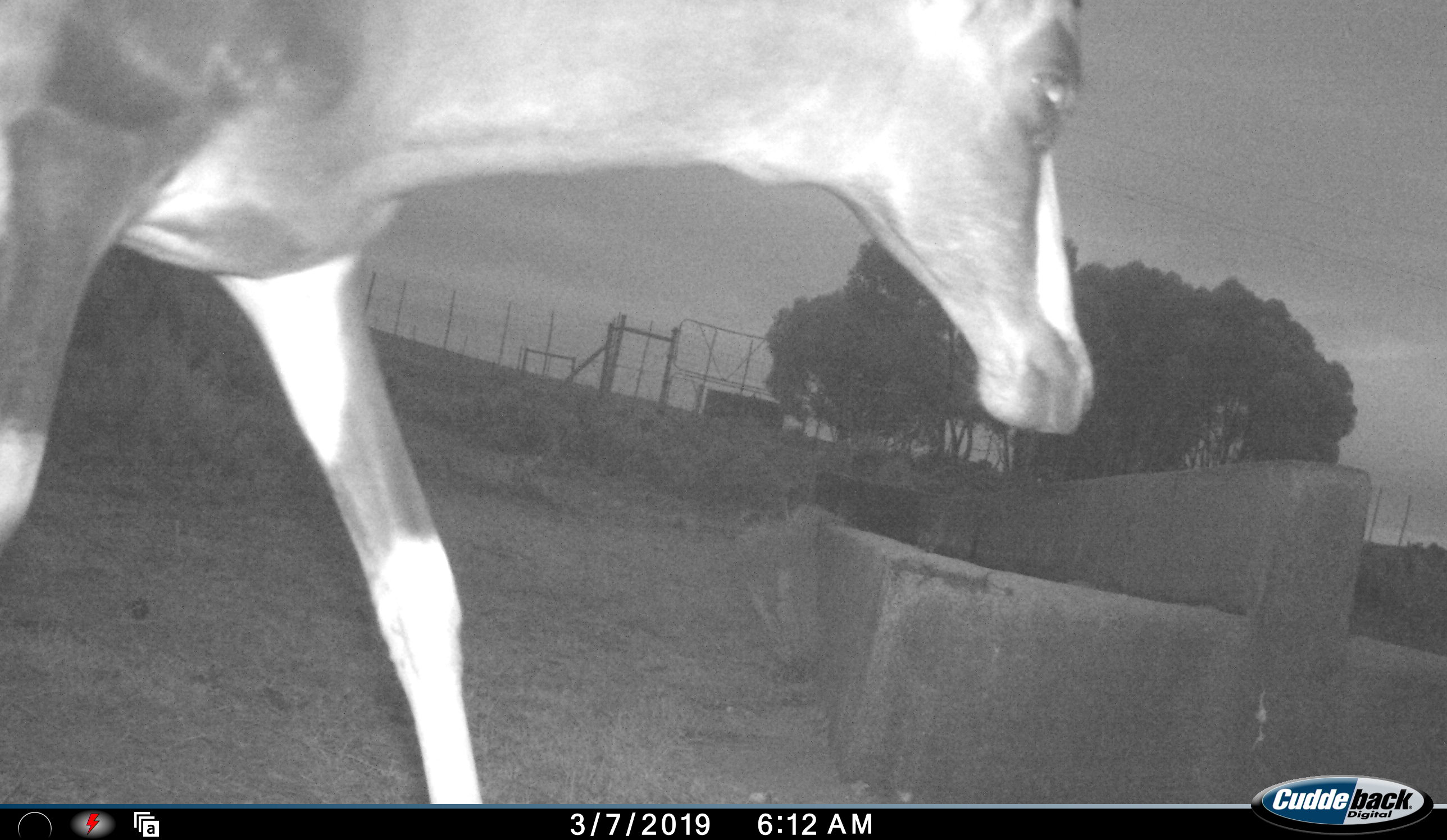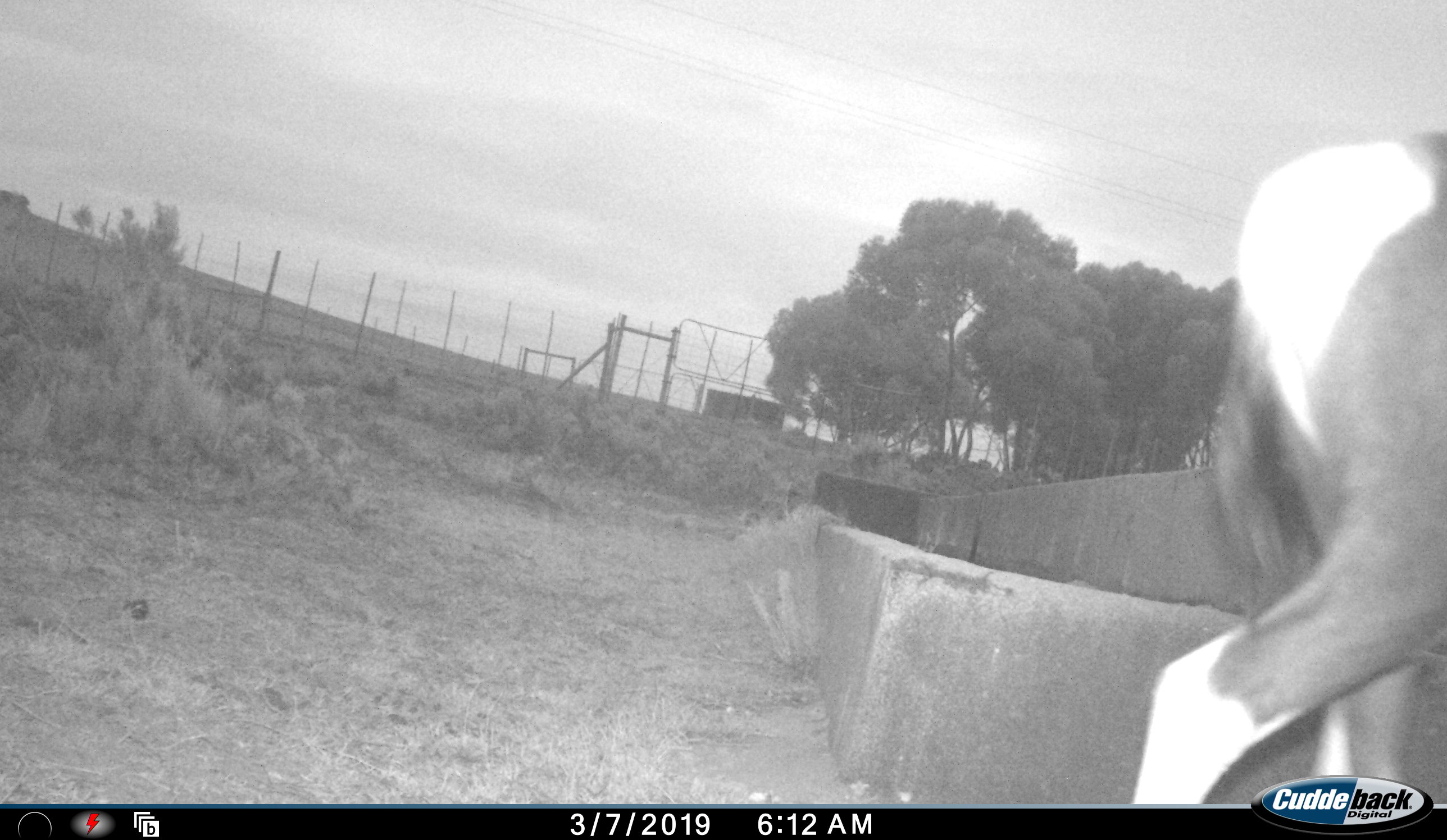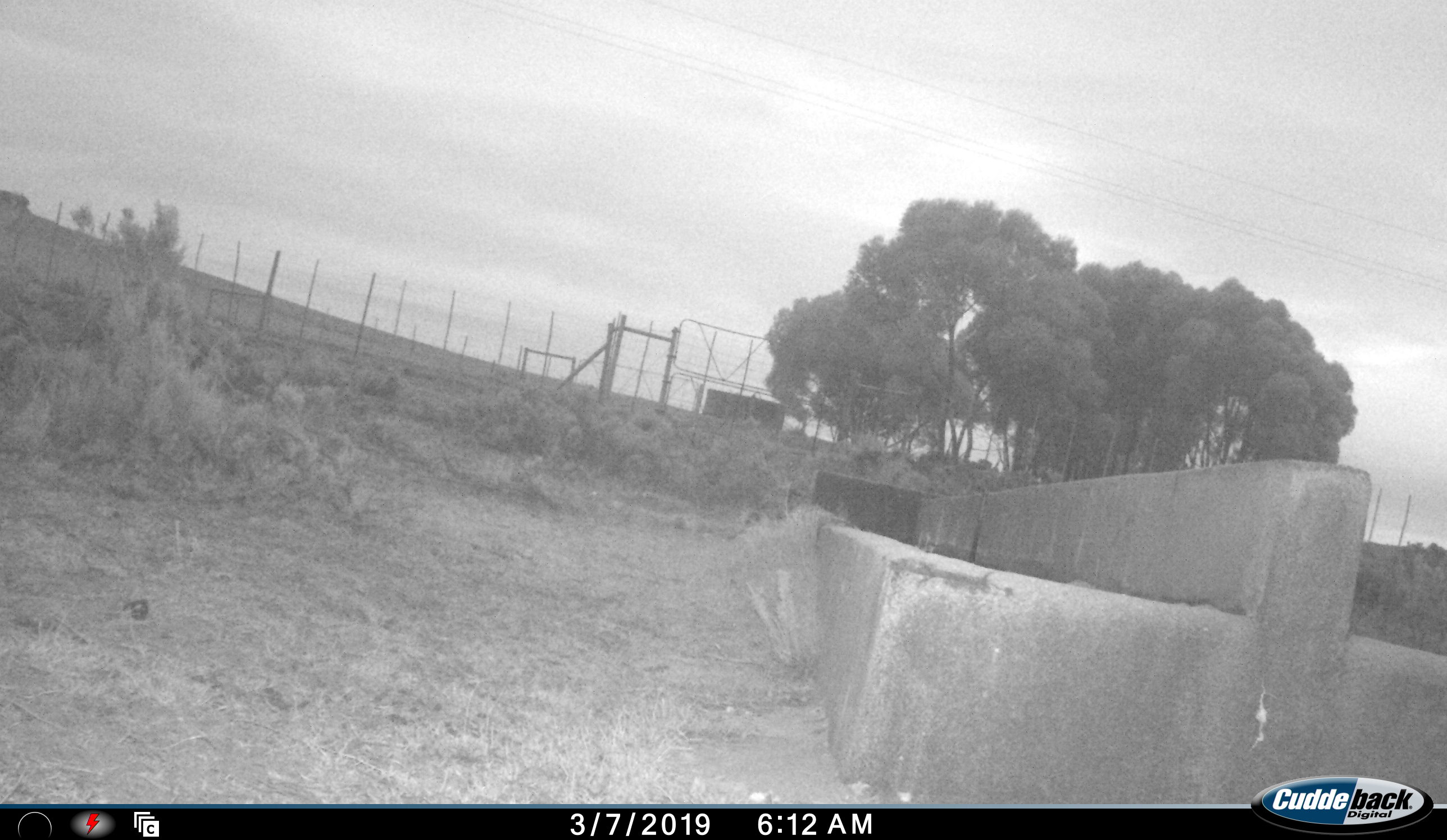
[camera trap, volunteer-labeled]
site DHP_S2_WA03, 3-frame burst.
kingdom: Animalia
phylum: Chordata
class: Mammalia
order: Artiodactyla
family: Bovidae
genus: Damaliscus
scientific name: Damaliscus pygargus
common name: bontebok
Bontebok (Damaliscus pygargus), count 1. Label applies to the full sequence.